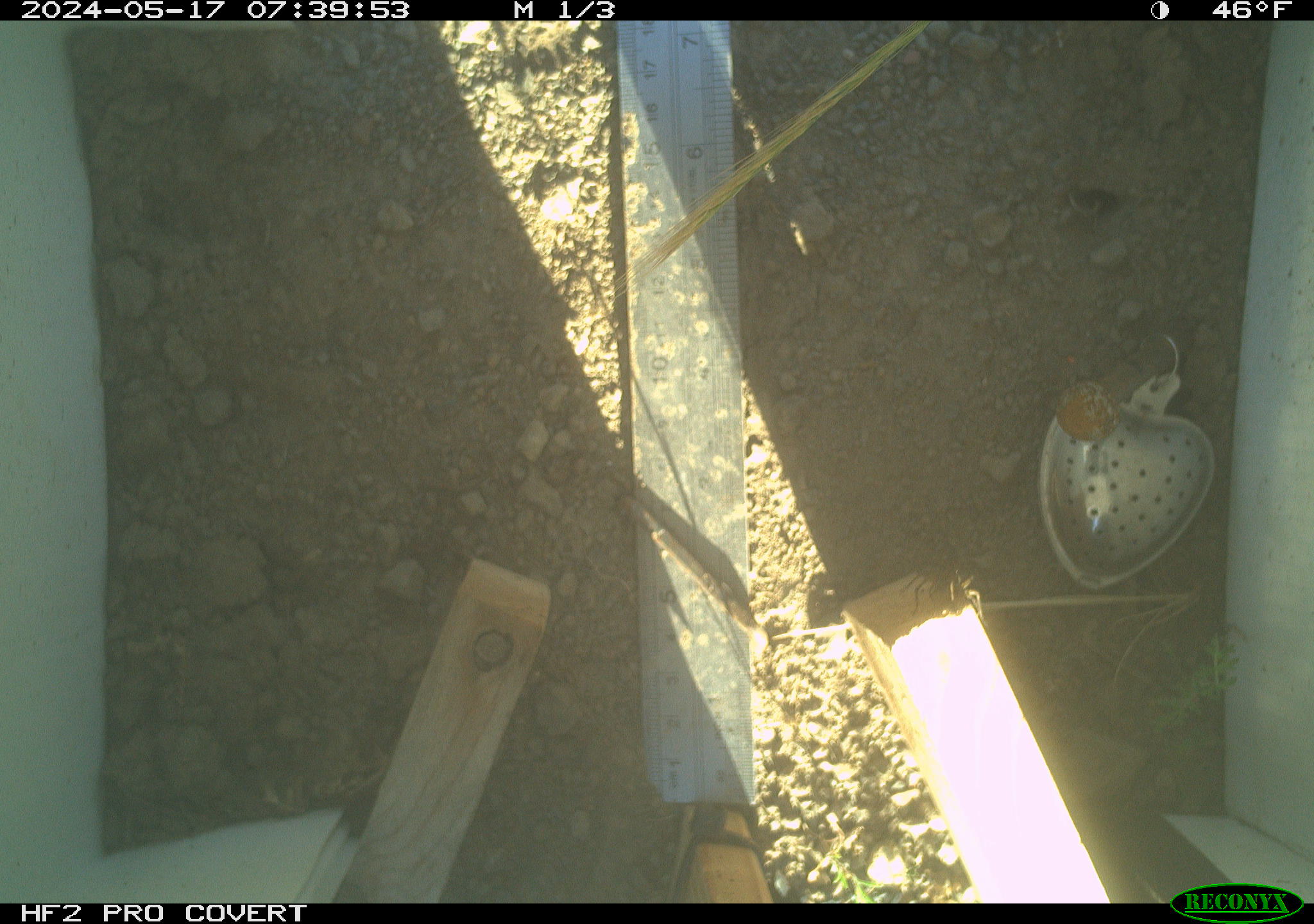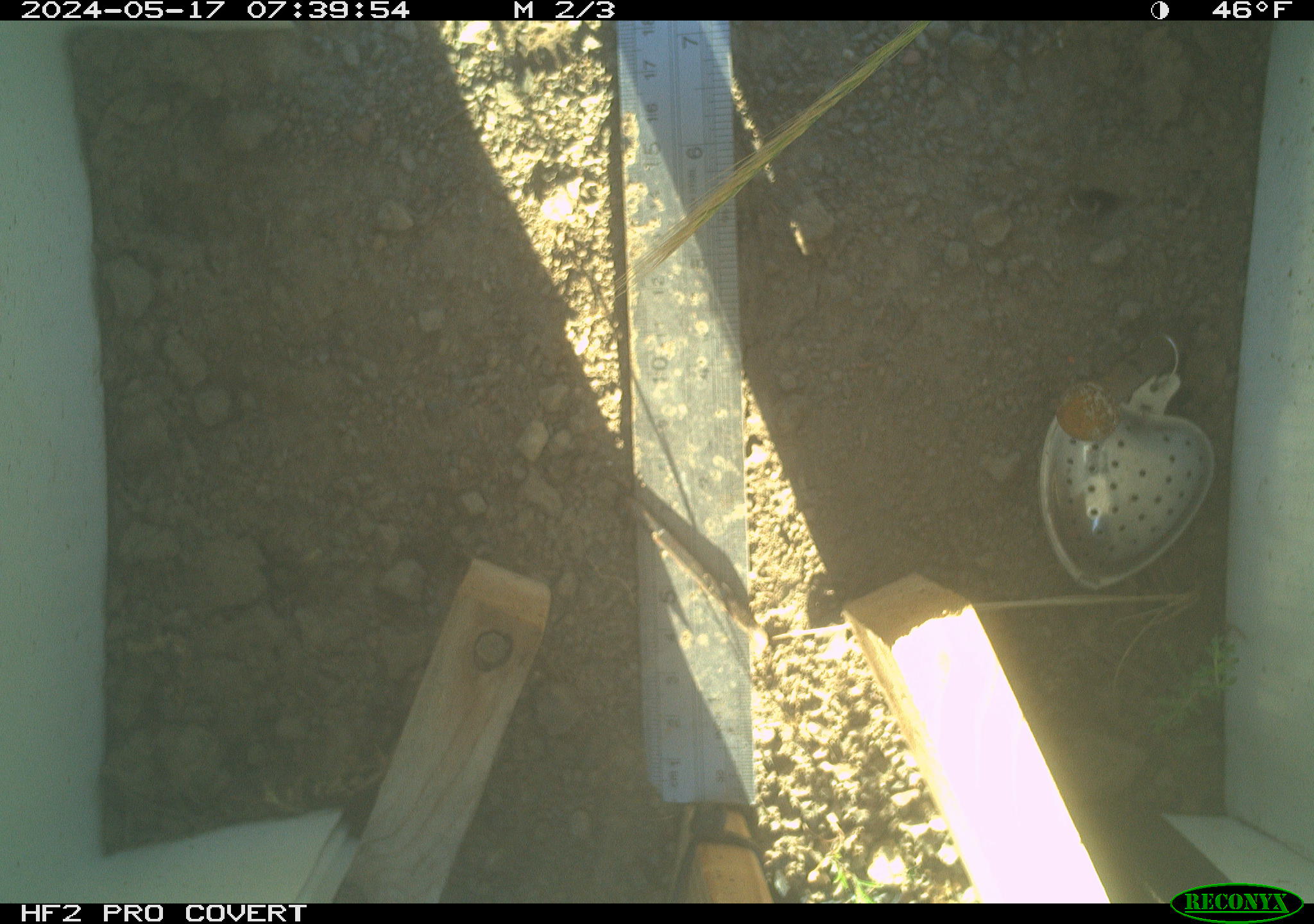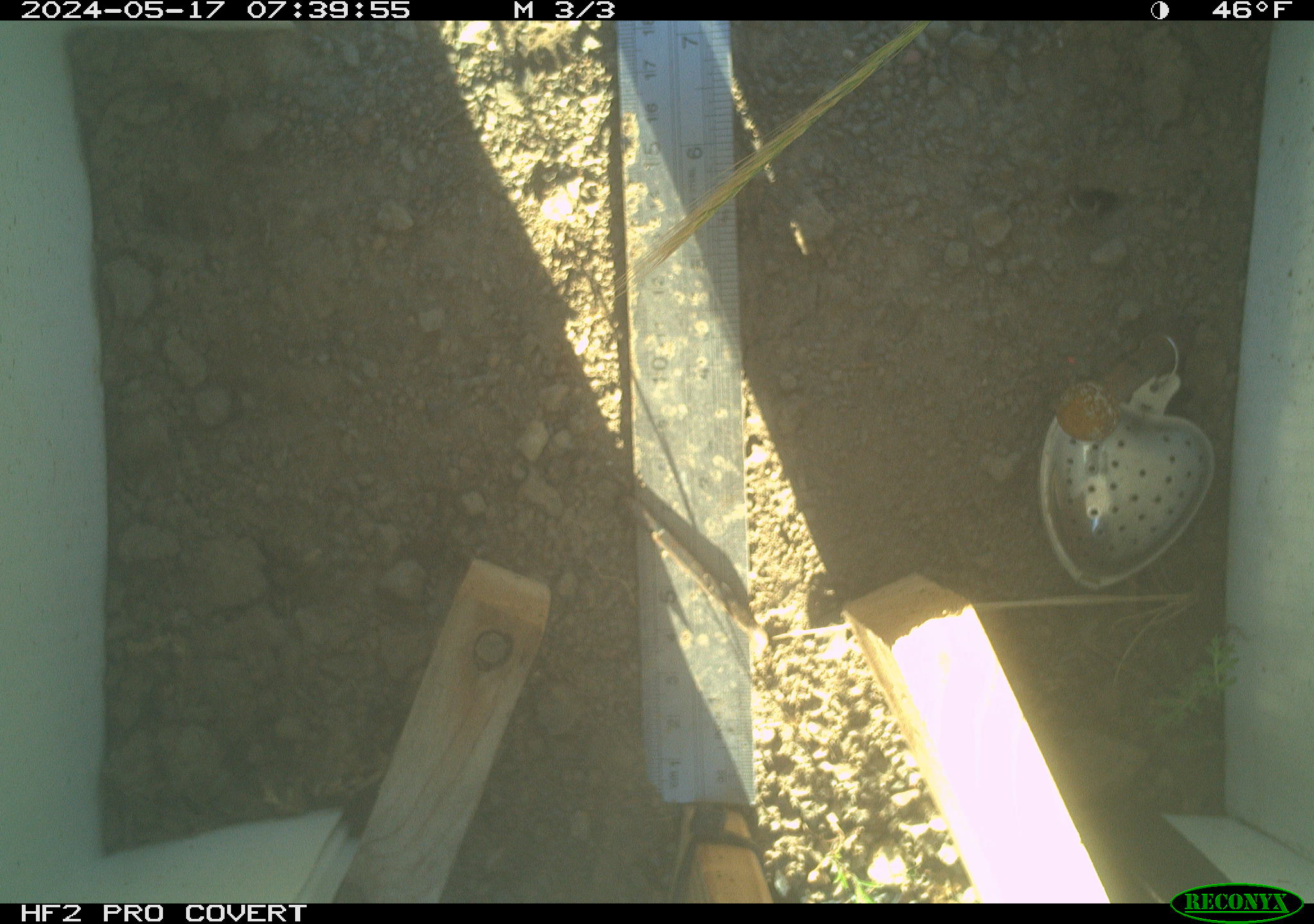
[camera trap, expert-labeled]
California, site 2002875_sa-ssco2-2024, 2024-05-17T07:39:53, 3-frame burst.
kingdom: Animalia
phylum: Arthropoda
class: Insecta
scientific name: Insecta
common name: insect